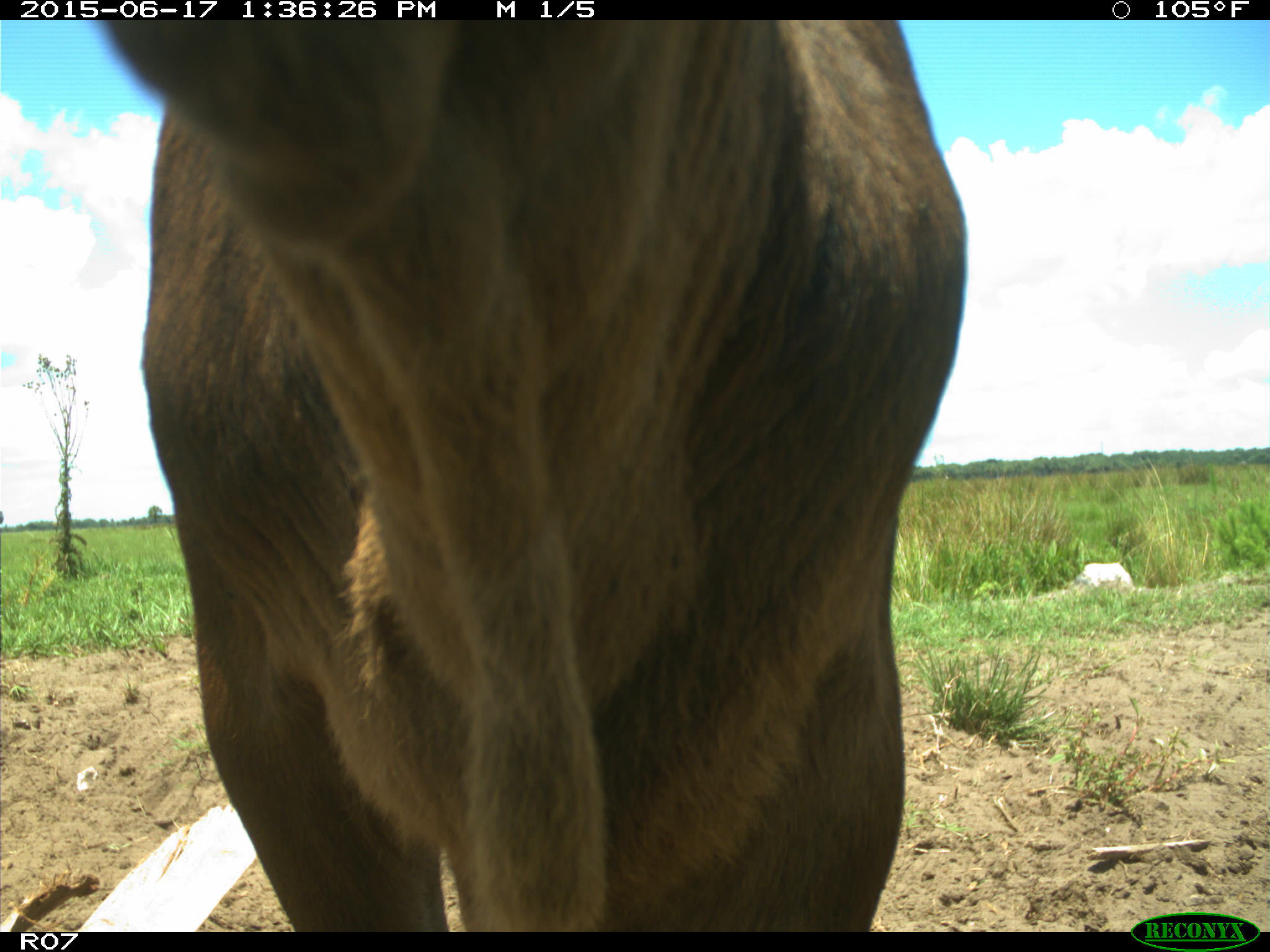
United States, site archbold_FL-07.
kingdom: Animalia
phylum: Chordata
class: Mammalia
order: Artiodactyla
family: Bovidae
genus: Bos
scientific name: Bos taurus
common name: domestic cow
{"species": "Bos taurus (domestic cow)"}